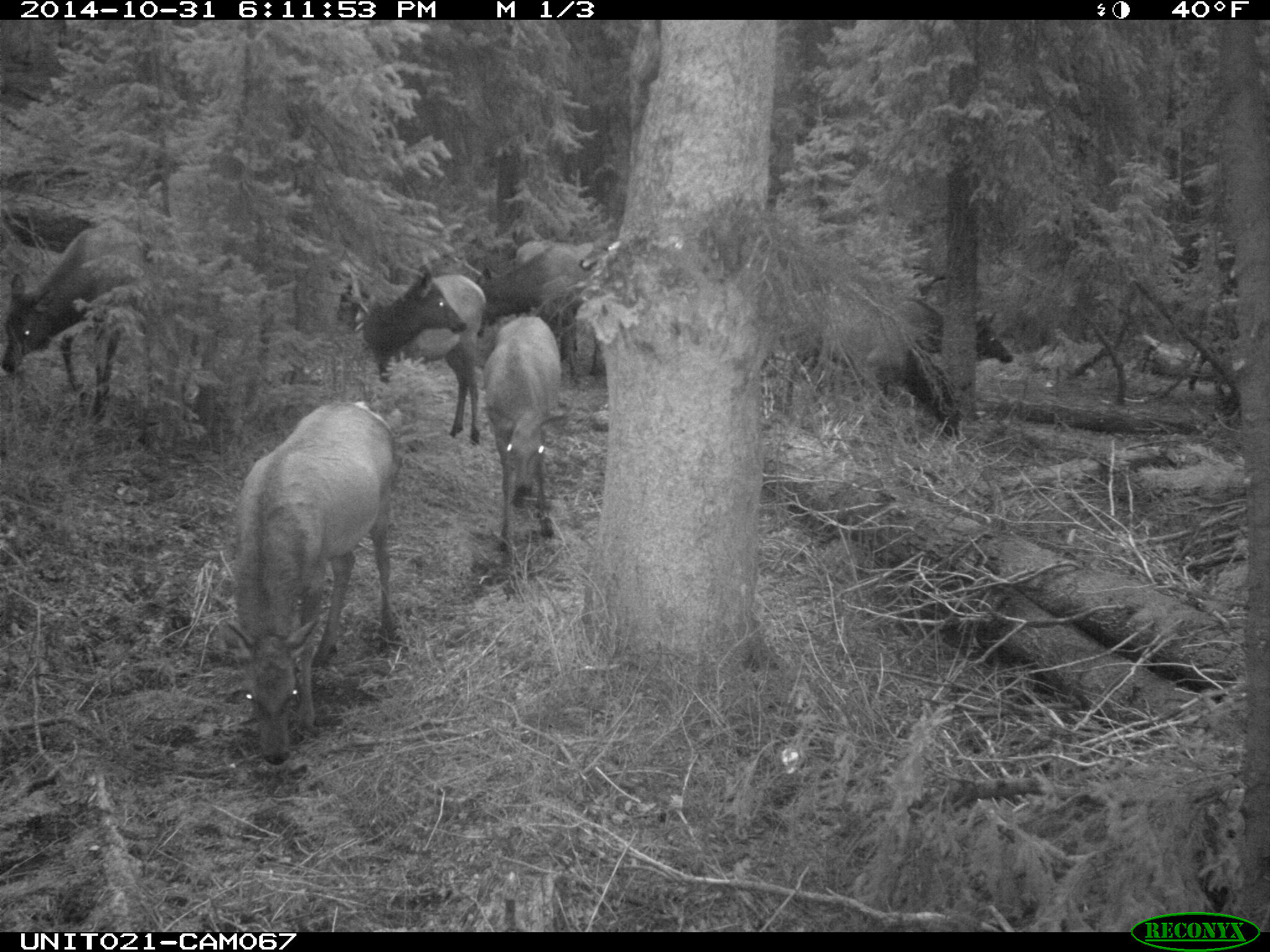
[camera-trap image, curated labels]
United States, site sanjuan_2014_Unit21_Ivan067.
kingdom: Animalia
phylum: Chordata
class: Mammalia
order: Artiodactyla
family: Cervidae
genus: Cervus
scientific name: Cervus elaphus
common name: red deer